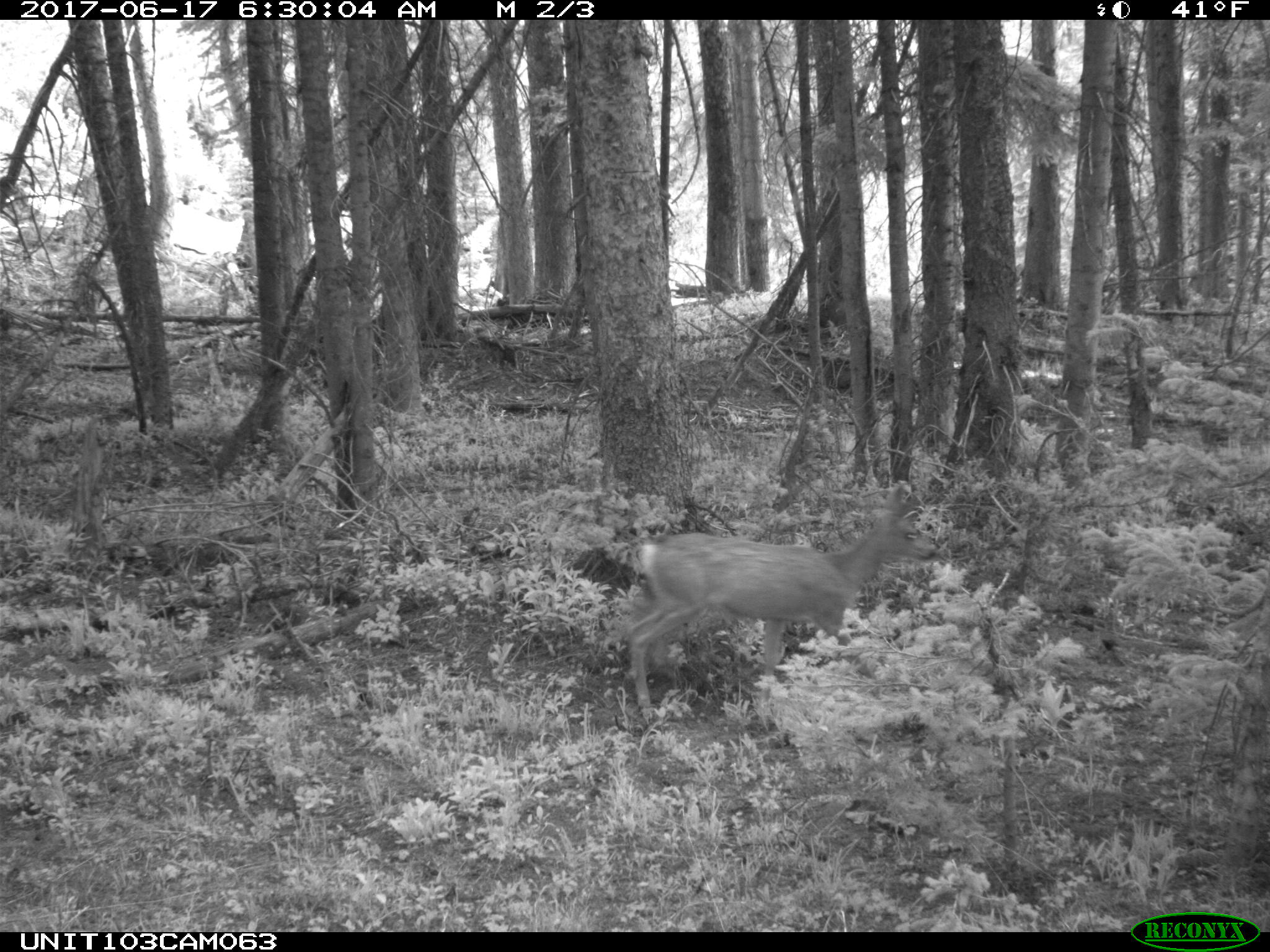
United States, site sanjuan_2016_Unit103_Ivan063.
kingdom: Animalia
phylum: Chordata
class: Mammalia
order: Artiodactyla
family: Cervidae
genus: Odocoileus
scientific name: Odocoileus hemionus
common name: mule deer